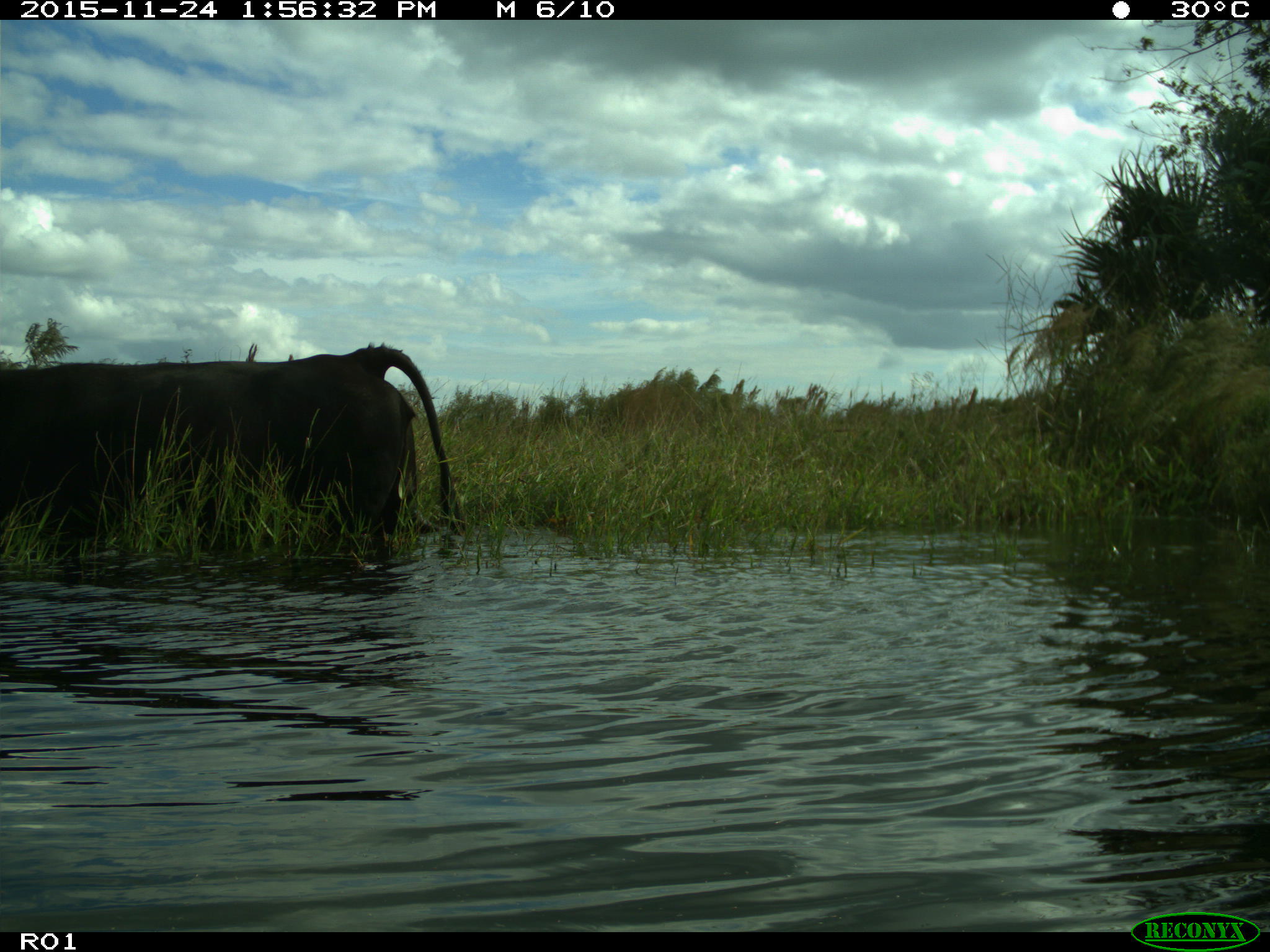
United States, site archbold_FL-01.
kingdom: Animalia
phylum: Chordata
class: Mammalia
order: Artiodactyla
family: Bovidae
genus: Bos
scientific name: Bos taurus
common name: domestic cow